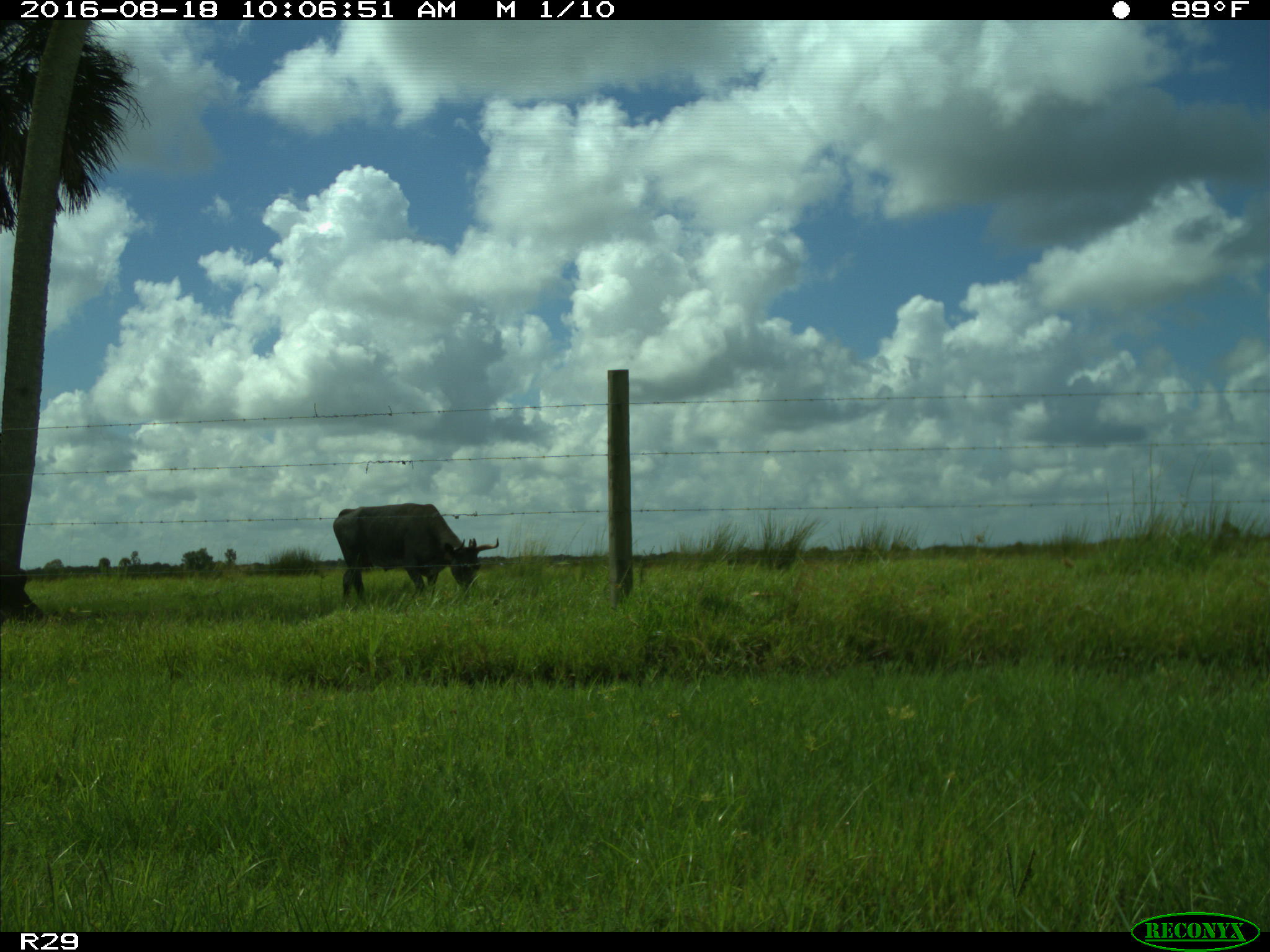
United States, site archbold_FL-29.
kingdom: Animalia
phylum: Chordata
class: Mammalia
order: Artiodactyla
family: Bovidae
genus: Bos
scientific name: Bos taurus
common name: domestic cow